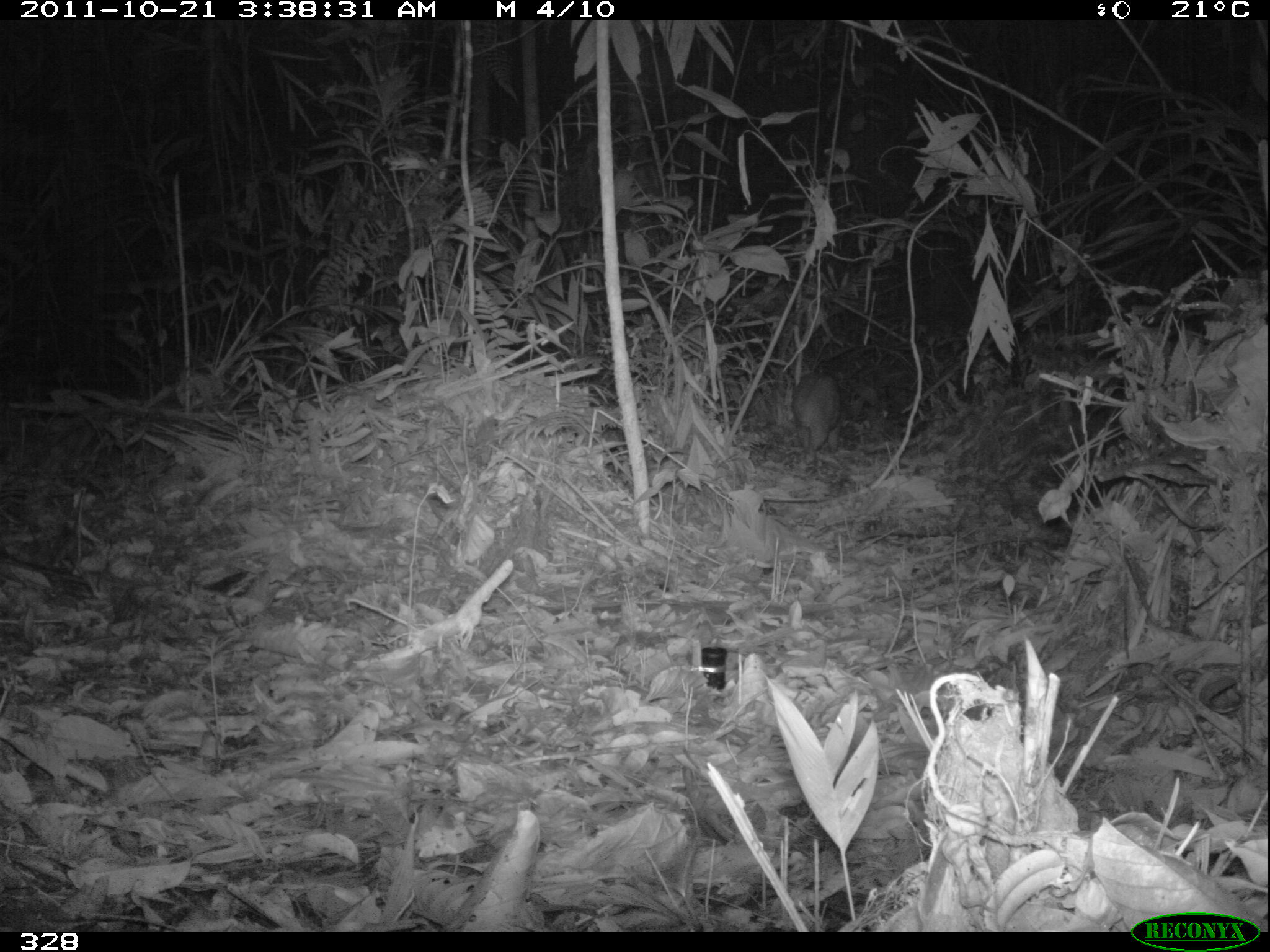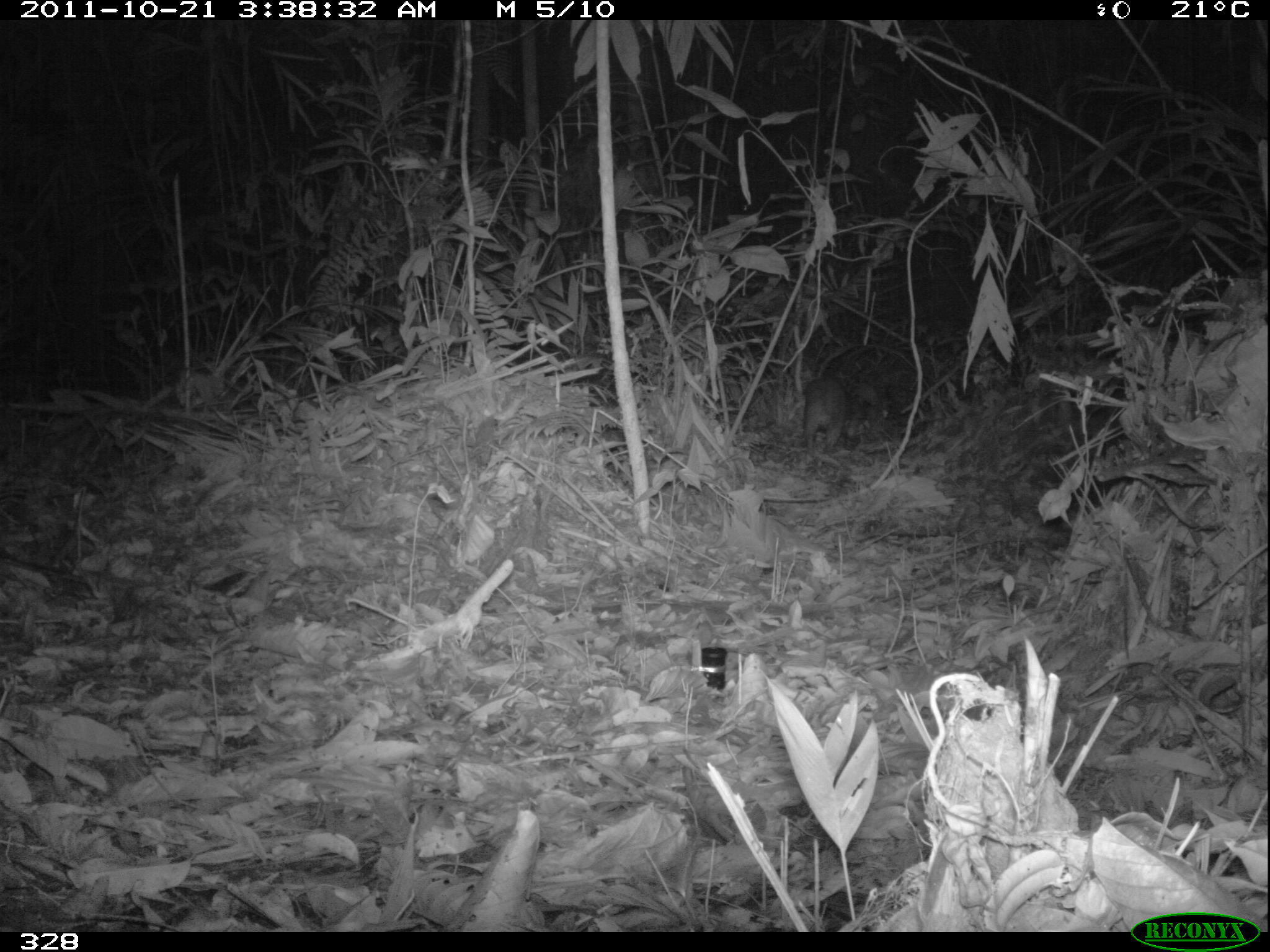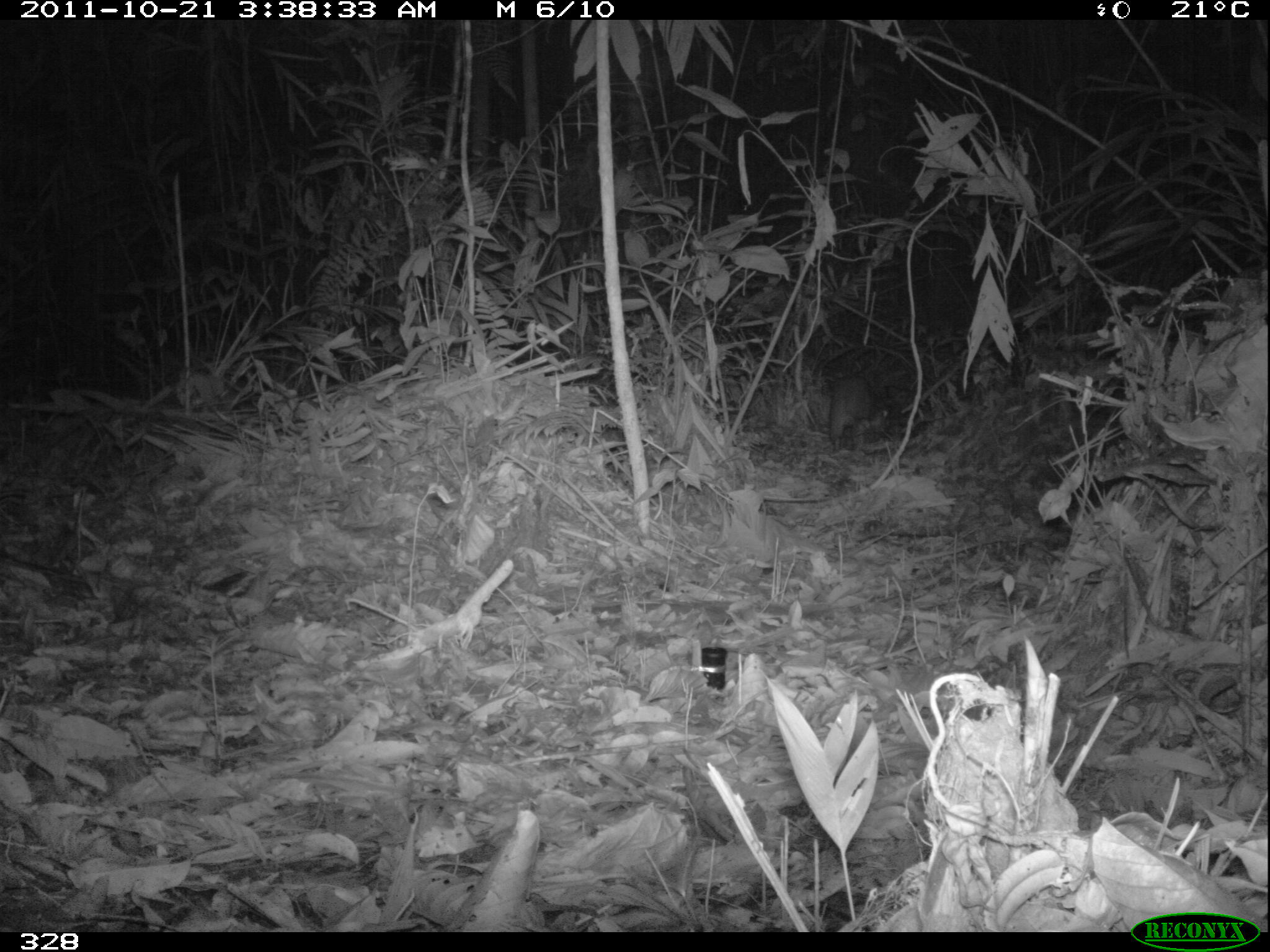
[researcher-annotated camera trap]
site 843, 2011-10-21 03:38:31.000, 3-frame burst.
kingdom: Animalia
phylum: Chordata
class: Mammalia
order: Rodentia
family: Cuniculidae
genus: Cuniculus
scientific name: Cuniculus paca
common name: spotted paca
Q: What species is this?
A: Cuniculus paca (spotted paca).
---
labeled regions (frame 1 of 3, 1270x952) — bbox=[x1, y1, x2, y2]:
cuniculus paca: bbox=[789, 371, 841, 466]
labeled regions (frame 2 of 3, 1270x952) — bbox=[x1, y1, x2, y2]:
cuniculus paca: bbox=[802, 376, 846, 454]